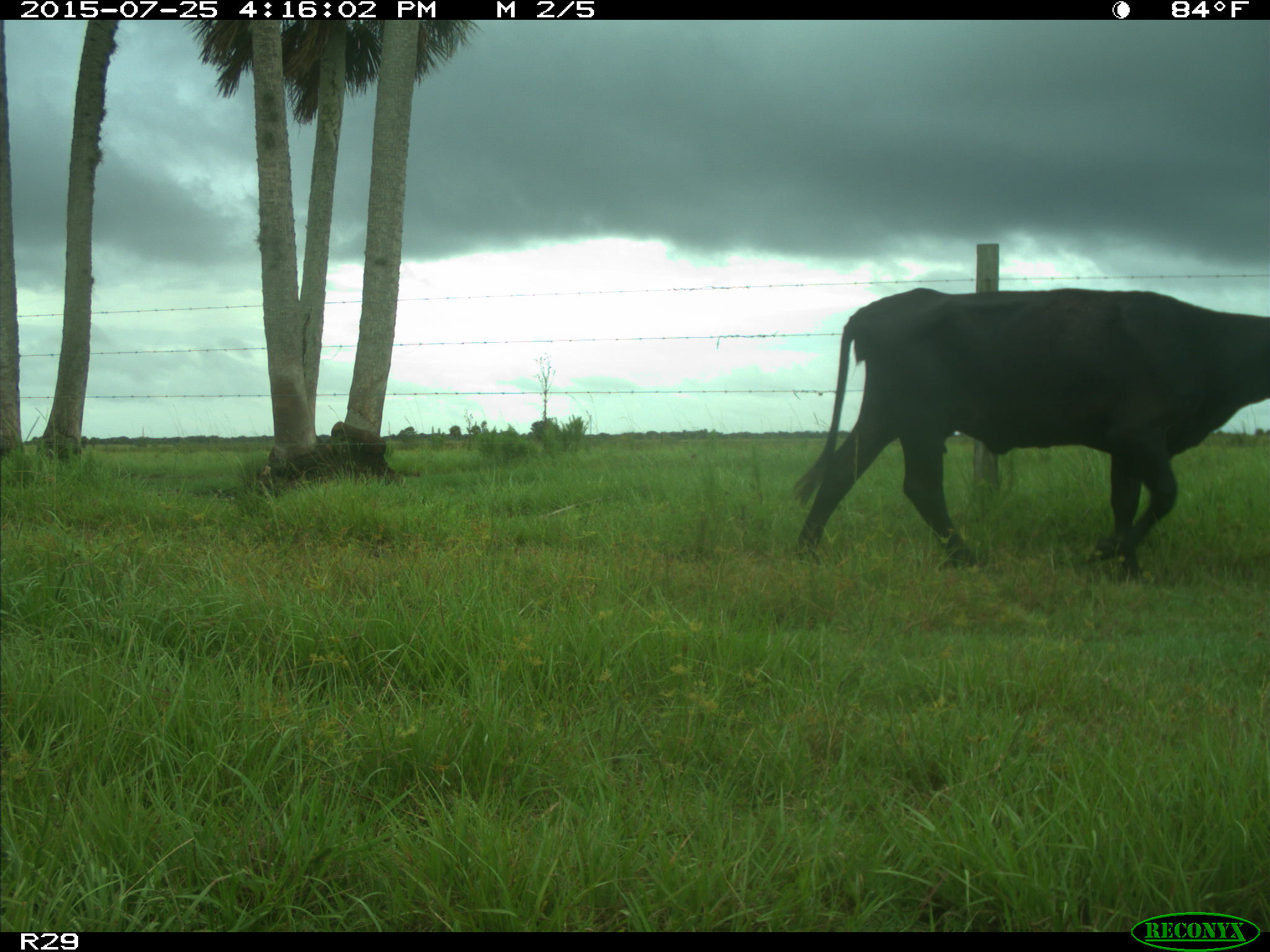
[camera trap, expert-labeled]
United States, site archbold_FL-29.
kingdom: Animalia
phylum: Chordata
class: Mammalia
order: Artiodactyla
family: Bovidae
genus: Bos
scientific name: Bos taurus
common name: domestic cow